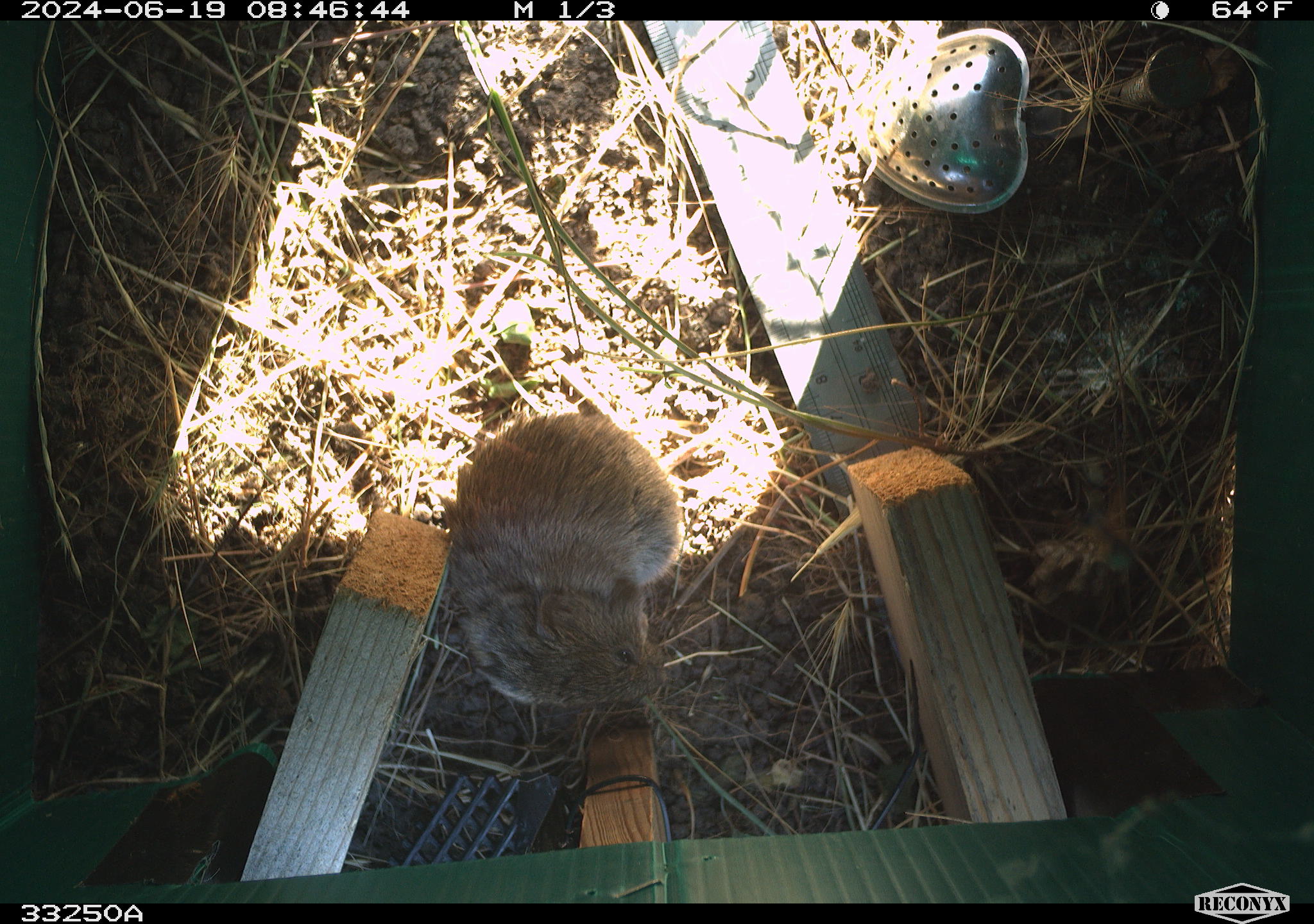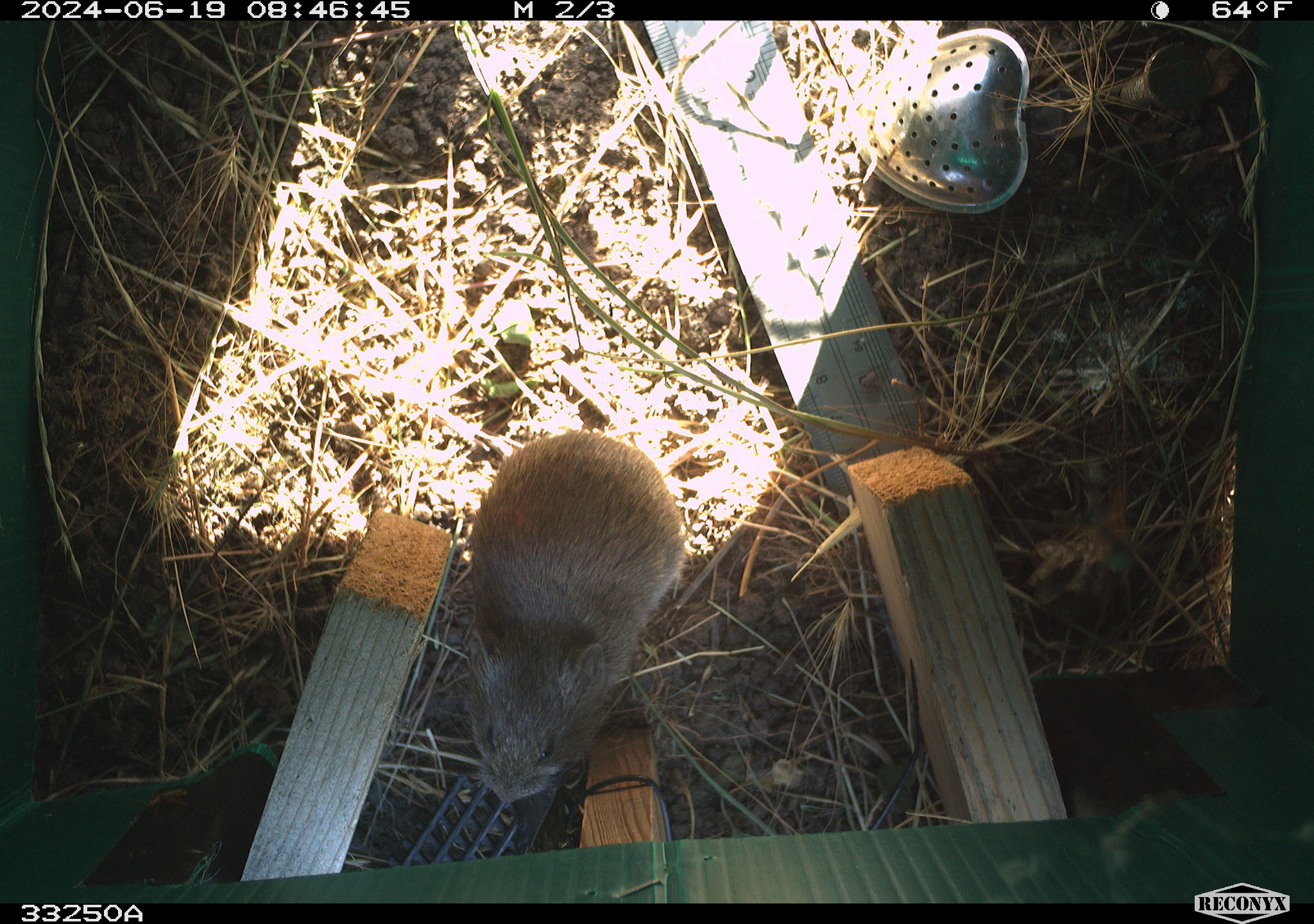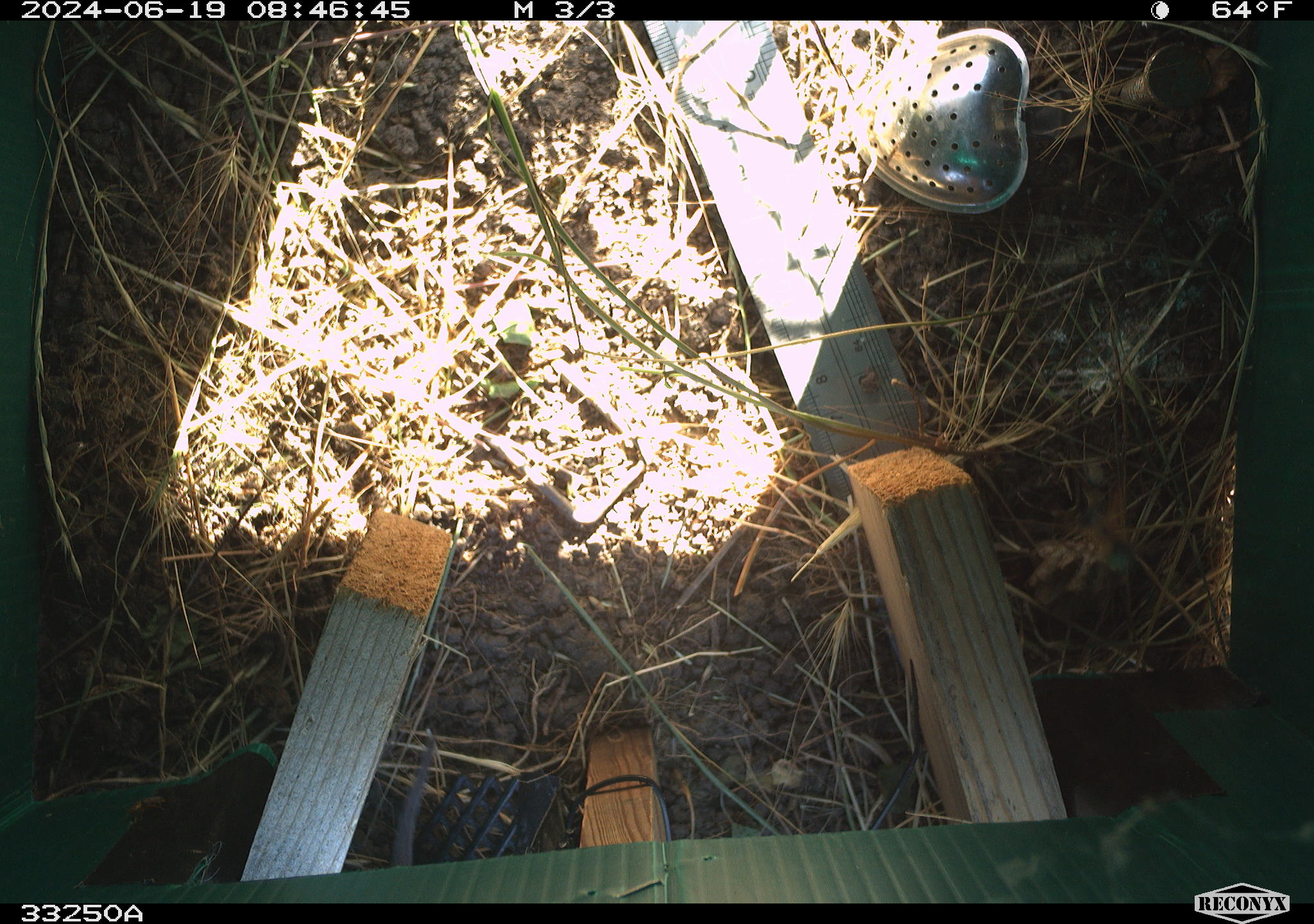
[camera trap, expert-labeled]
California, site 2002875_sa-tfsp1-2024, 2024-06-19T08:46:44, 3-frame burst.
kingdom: Animalia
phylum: Chordata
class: Mammalia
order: Rodentia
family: Cricetidae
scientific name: Arvicolinae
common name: voles, lemmings, and muskrats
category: arvicolinae subfamily